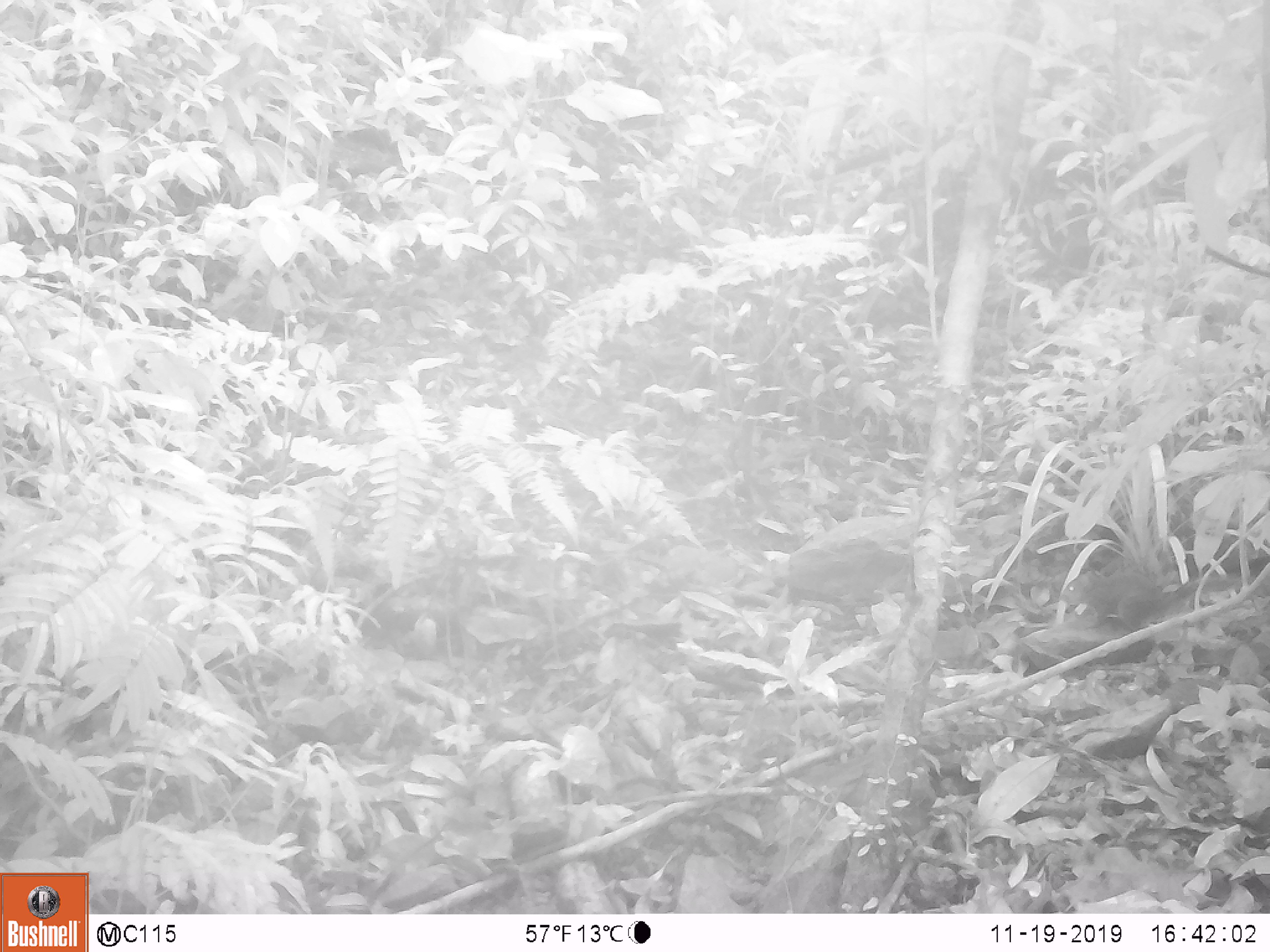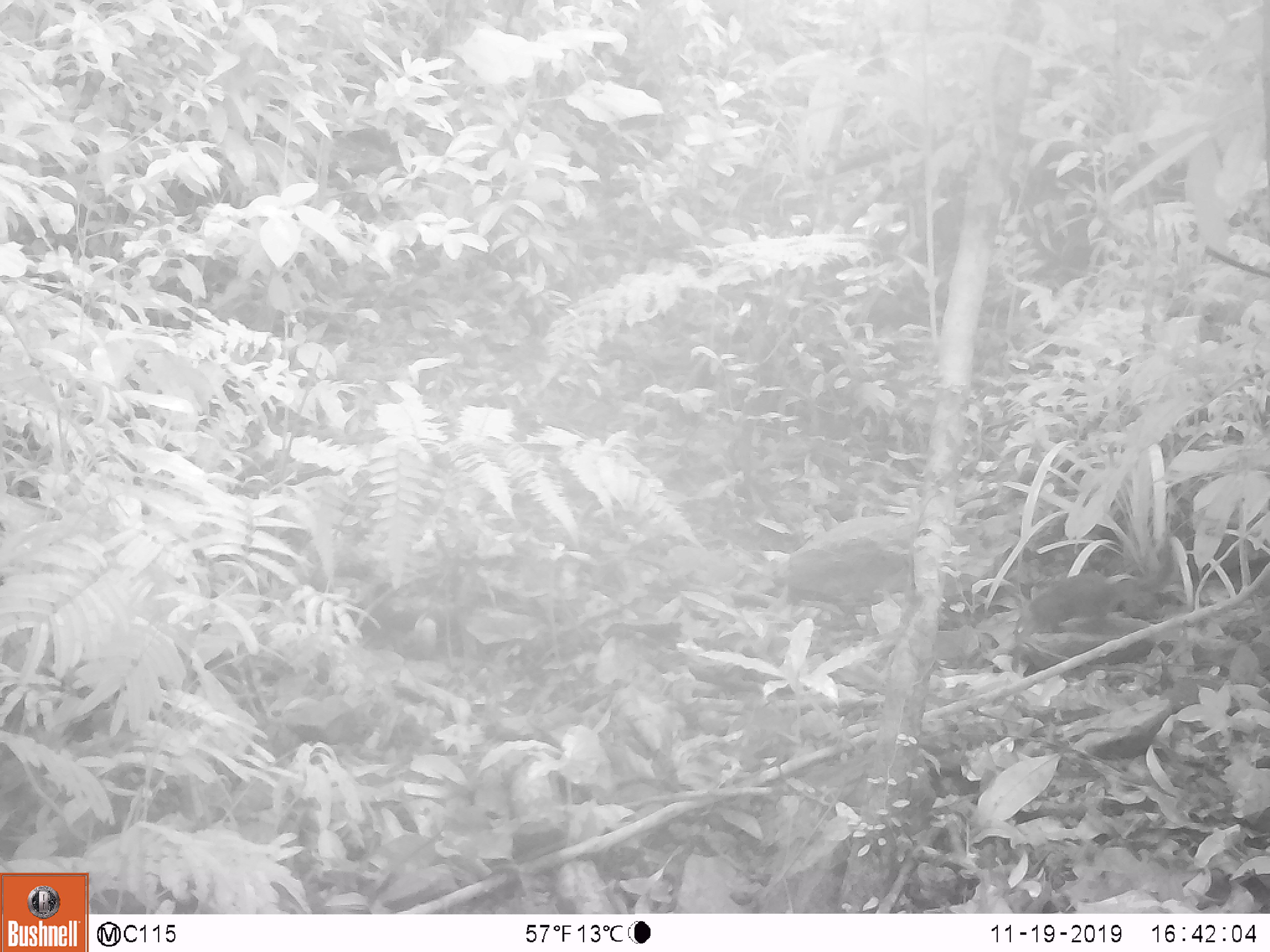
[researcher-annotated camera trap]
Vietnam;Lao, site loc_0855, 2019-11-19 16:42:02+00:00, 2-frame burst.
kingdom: Animalia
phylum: Chordata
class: Mammalia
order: Rodentia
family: Sciuridae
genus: Dremomys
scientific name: Dremomys rufigenis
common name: red-cheeked squirrel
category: red cheeked squirrel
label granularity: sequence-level